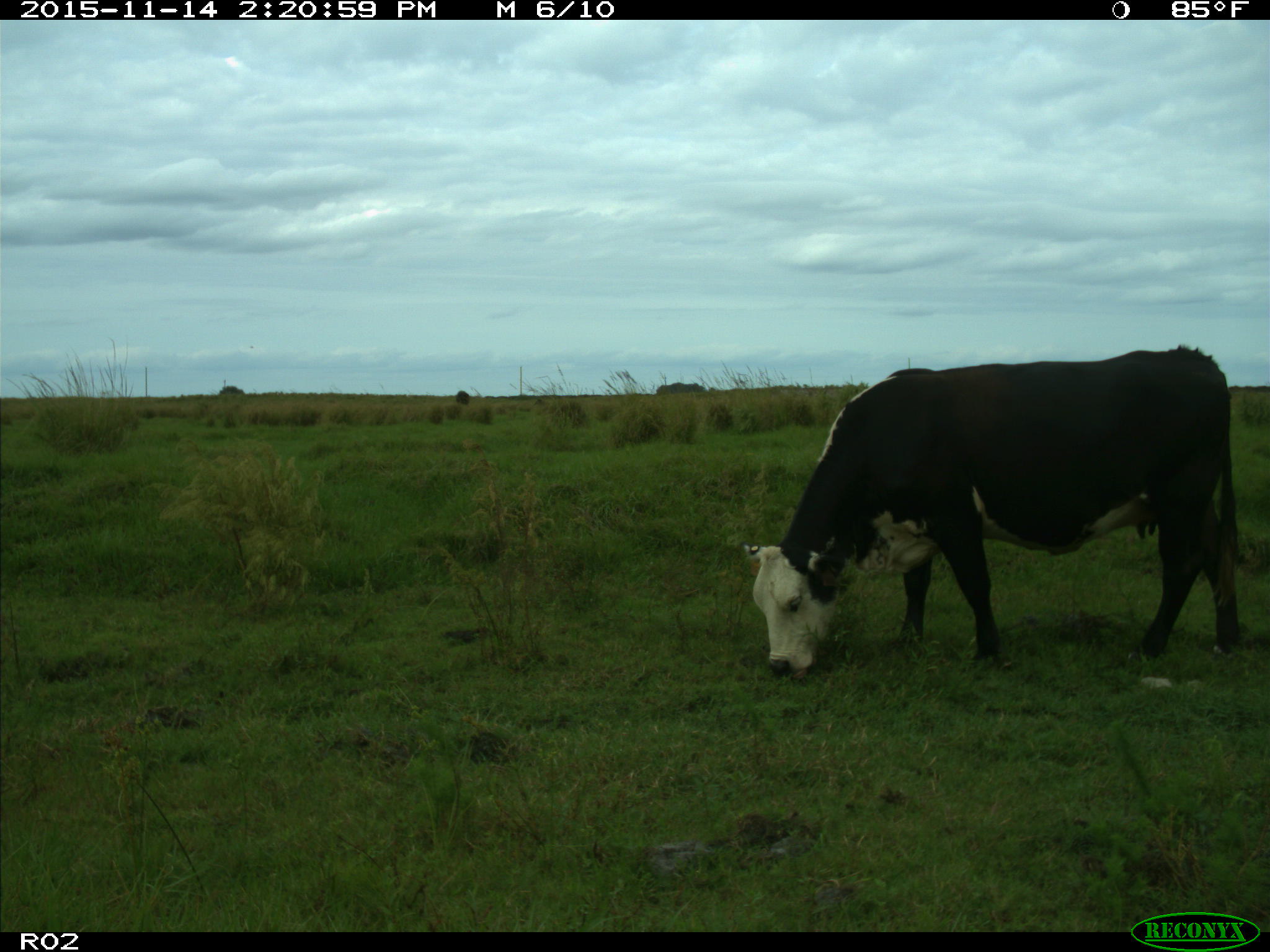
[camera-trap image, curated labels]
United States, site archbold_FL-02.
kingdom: Animalia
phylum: Chordata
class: Mammalia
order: Artiodactyla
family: Bovidae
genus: Bos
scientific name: Bos taurus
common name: domestic cow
Bos taurus (domestic cow).